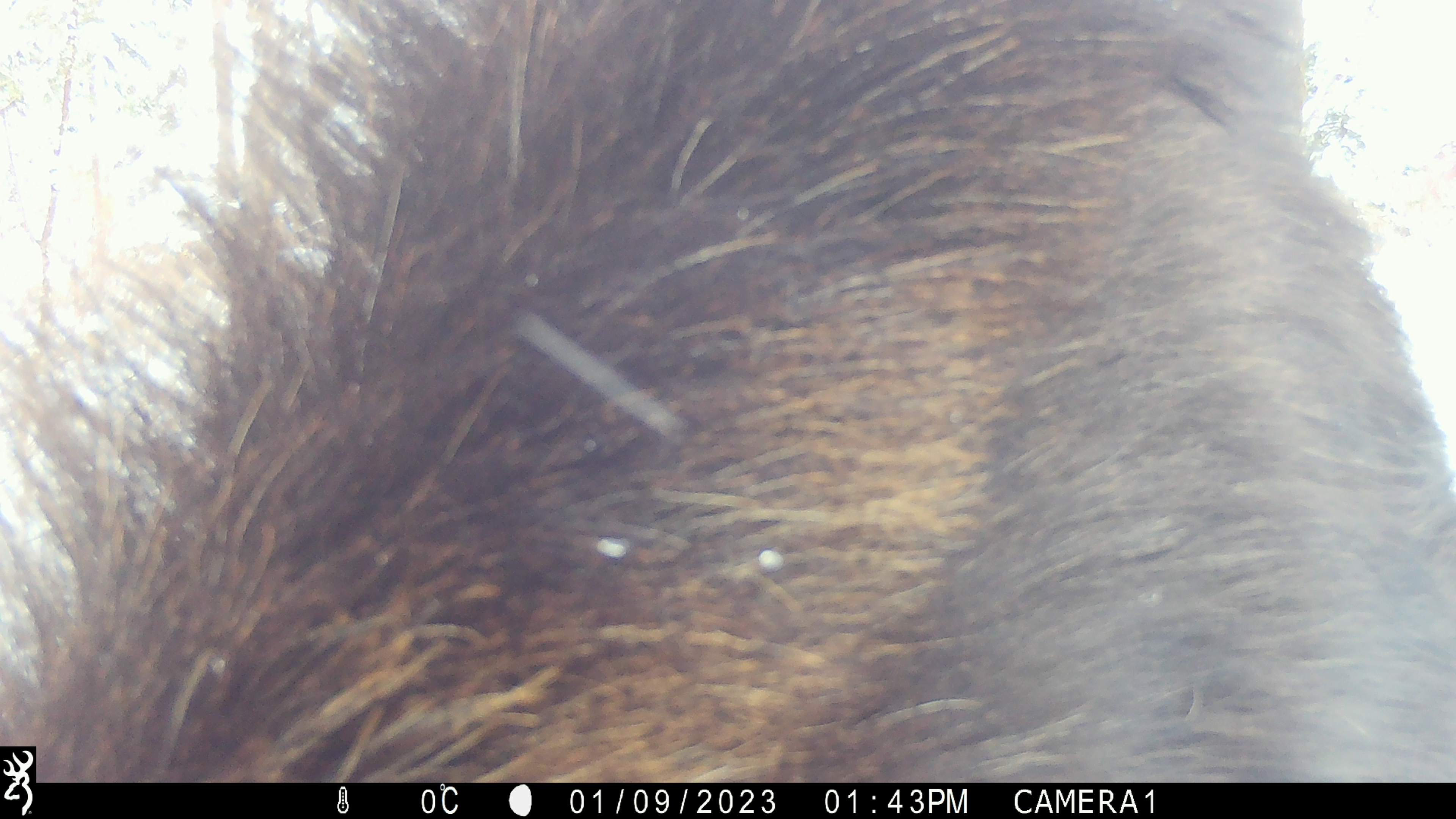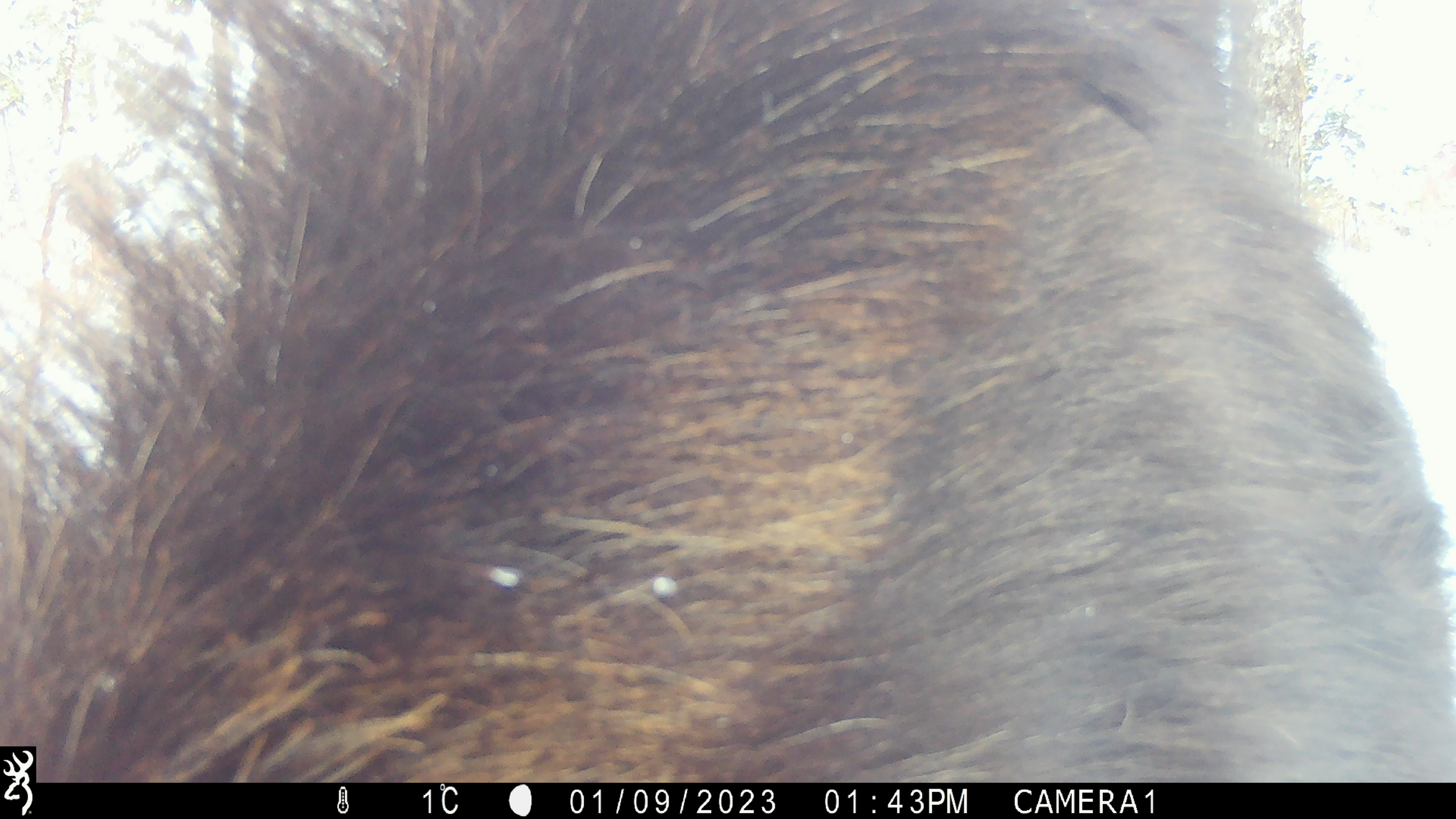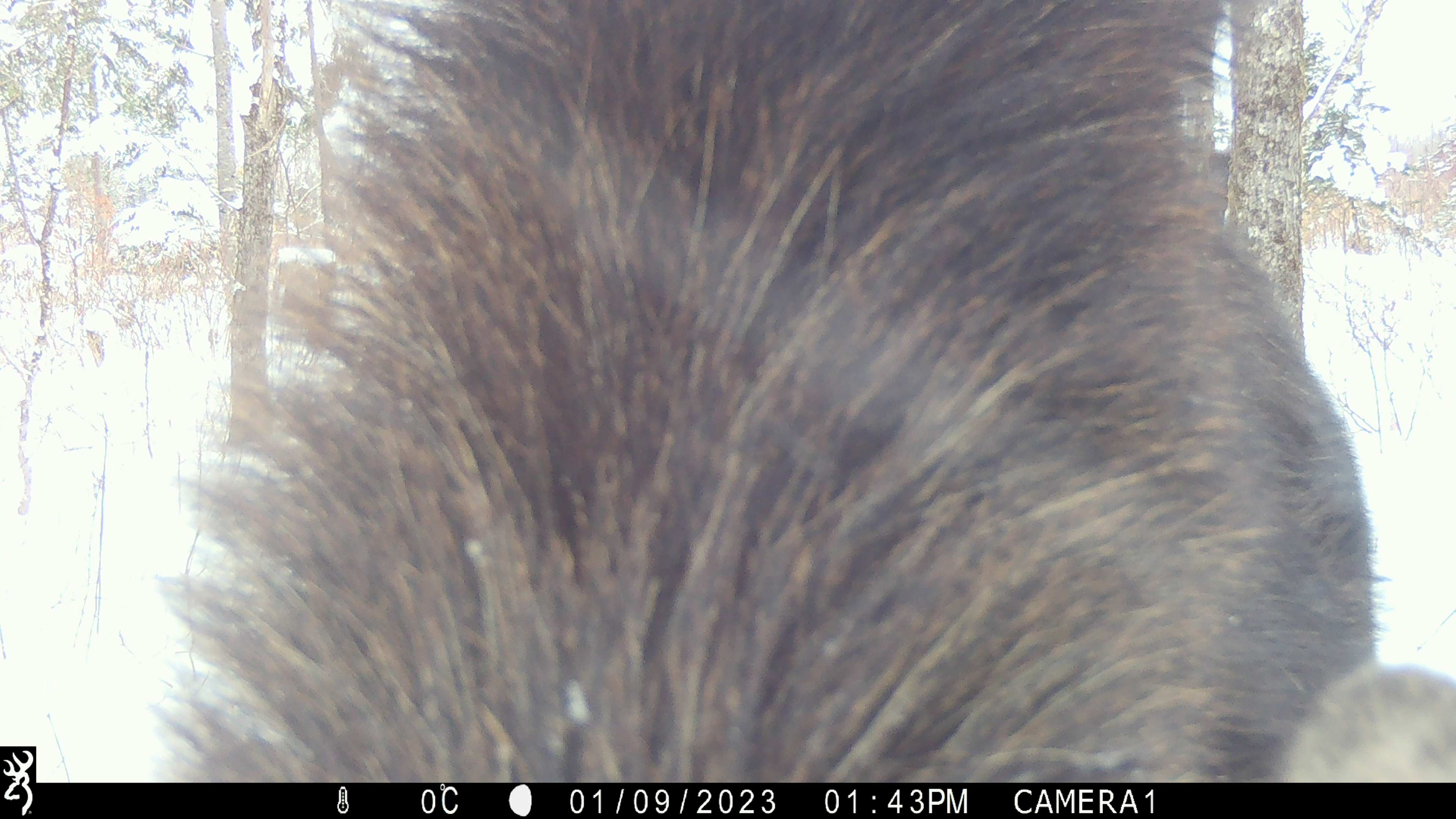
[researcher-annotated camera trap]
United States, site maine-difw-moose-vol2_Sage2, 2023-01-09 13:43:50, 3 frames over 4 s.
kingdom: Animalia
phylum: Chordata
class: Mammalia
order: Artiodactyla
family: Cervidae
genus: Alces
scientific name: Alces alces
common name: moose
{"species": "moose (Alces alces)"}